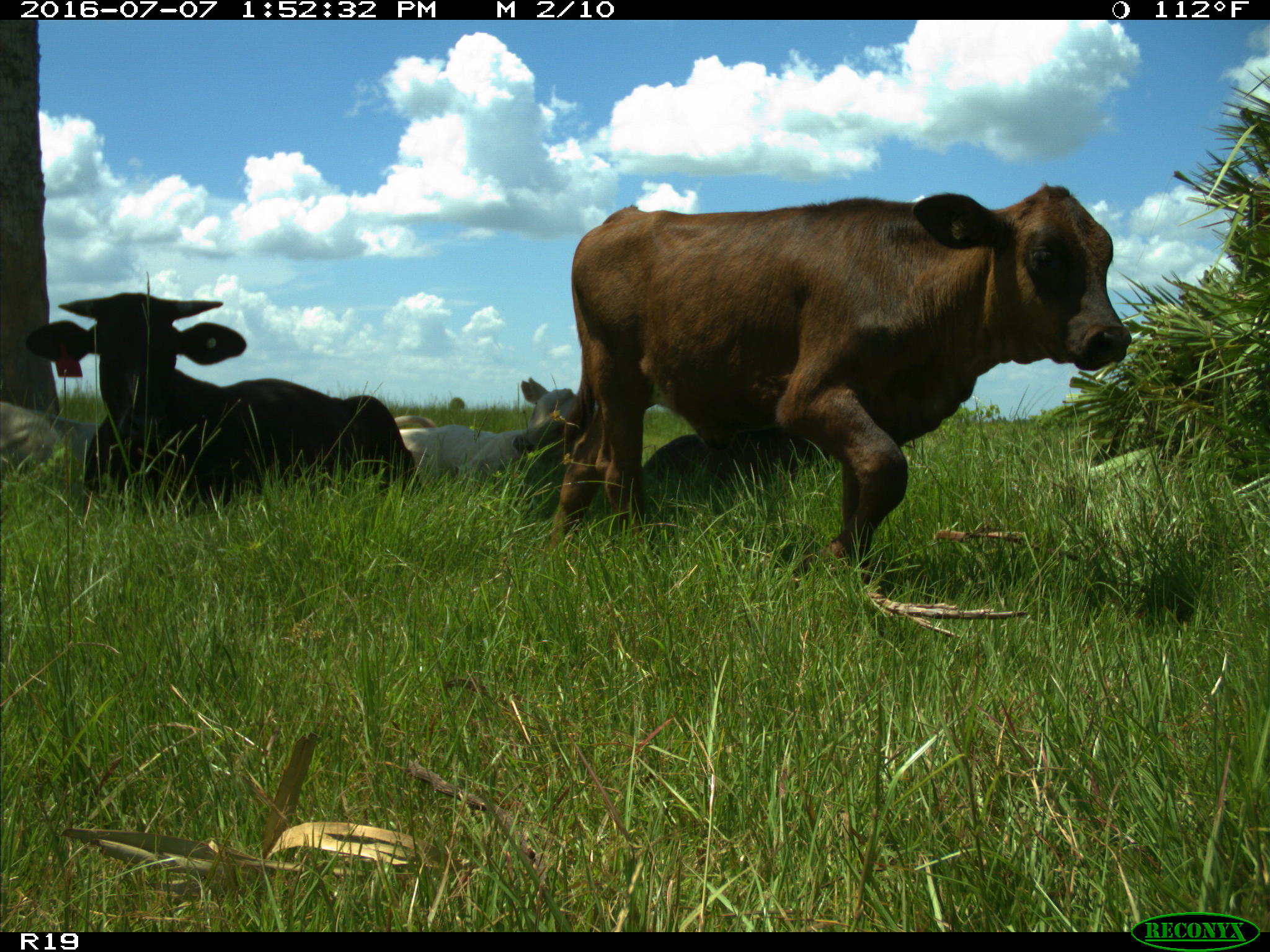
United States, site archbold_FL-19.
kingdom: Animalia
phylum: Chordata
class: Mammalia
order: Artiodactyla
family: Bovidae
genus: Bos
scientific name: Bos taurus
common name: domestic cow